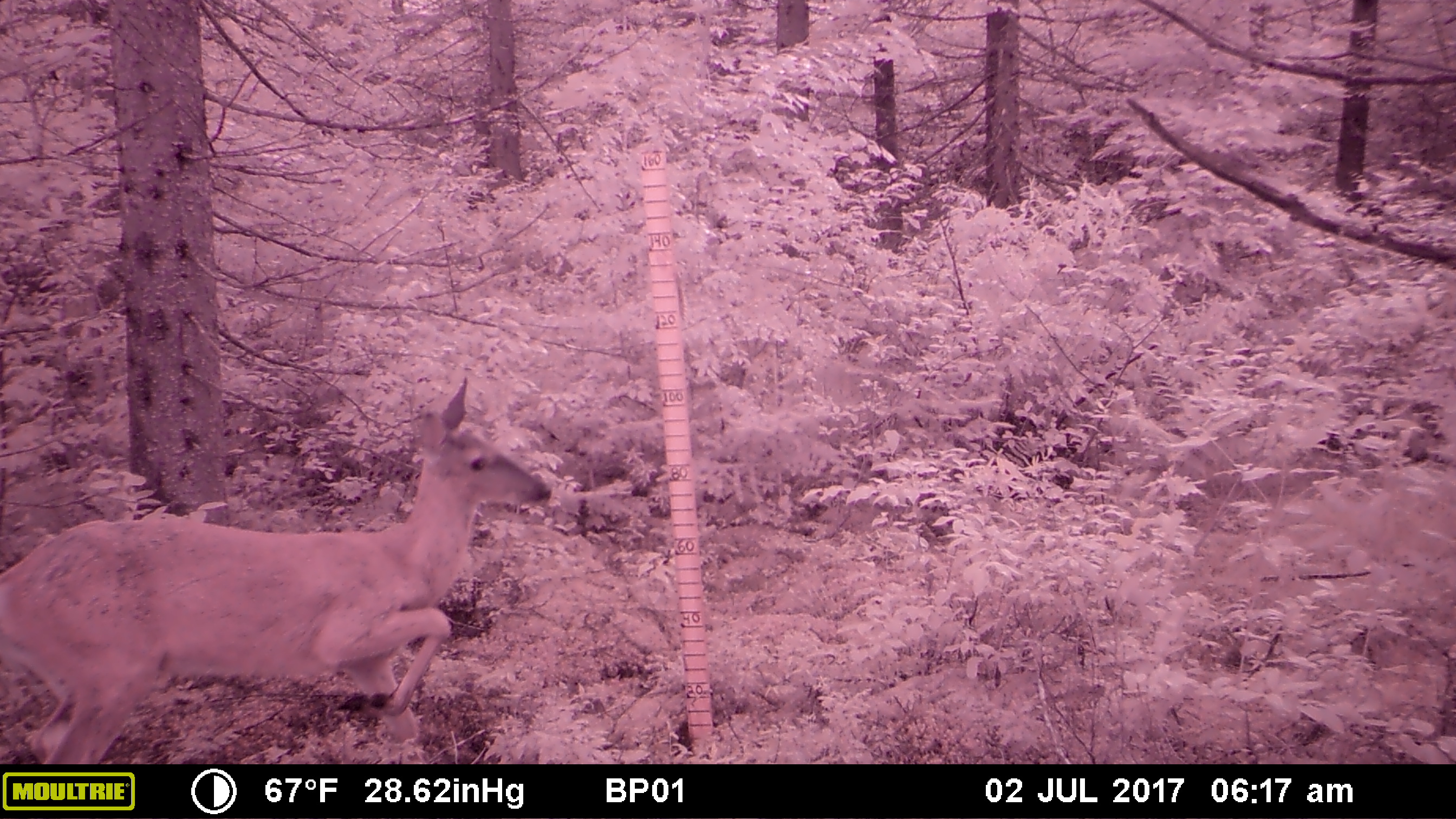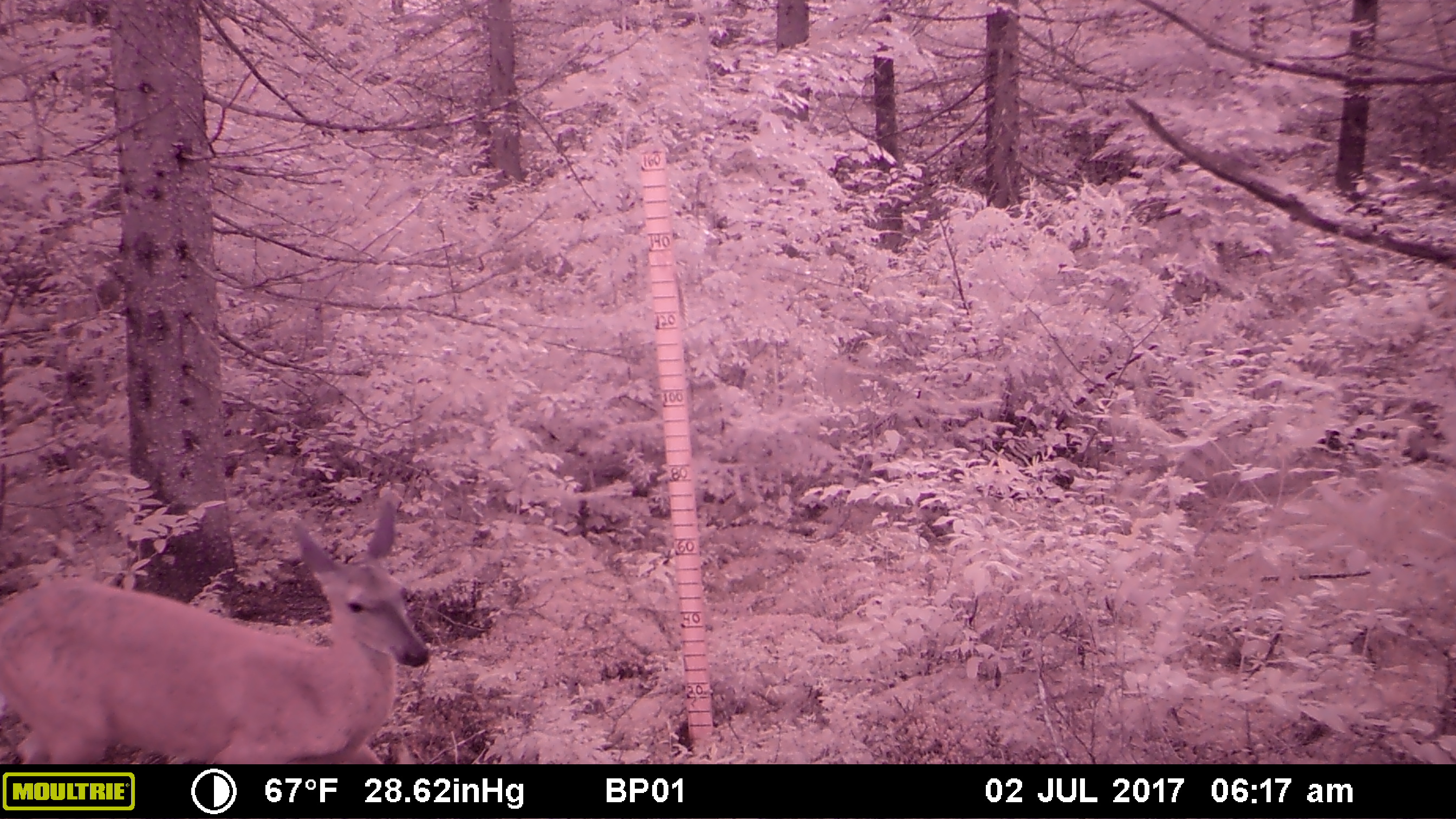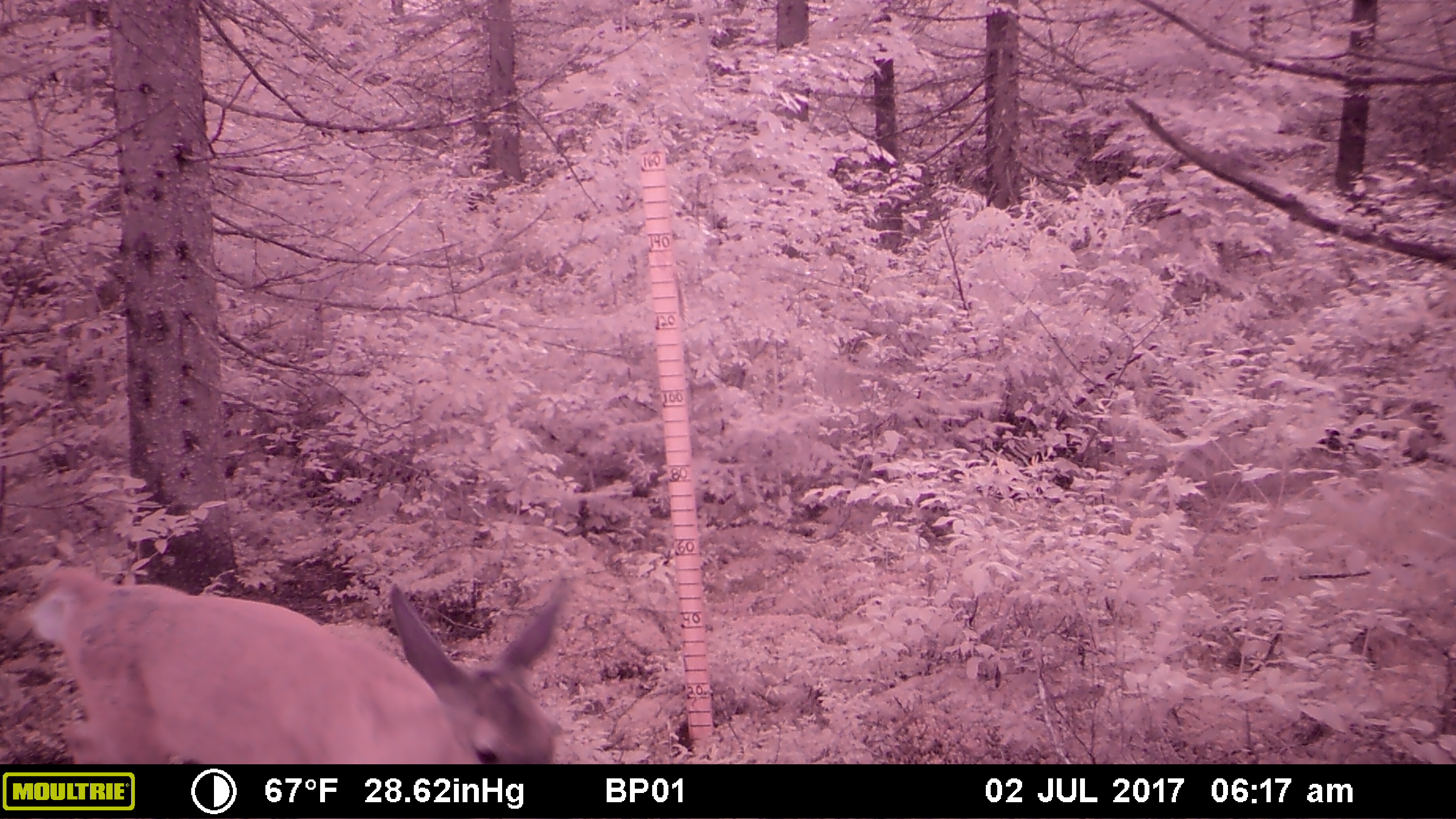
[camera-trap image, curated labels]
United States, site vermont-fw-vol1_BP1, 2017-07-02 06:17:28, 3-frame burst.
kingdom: Animalia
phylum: Chordata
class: Mammalia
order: Artiodactyla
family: Cervidae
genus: Odocoileus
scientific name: Odocoileus virginianus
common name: white-tailed deer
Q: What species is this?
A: White-tailed deer (Odocoileus virginianus).